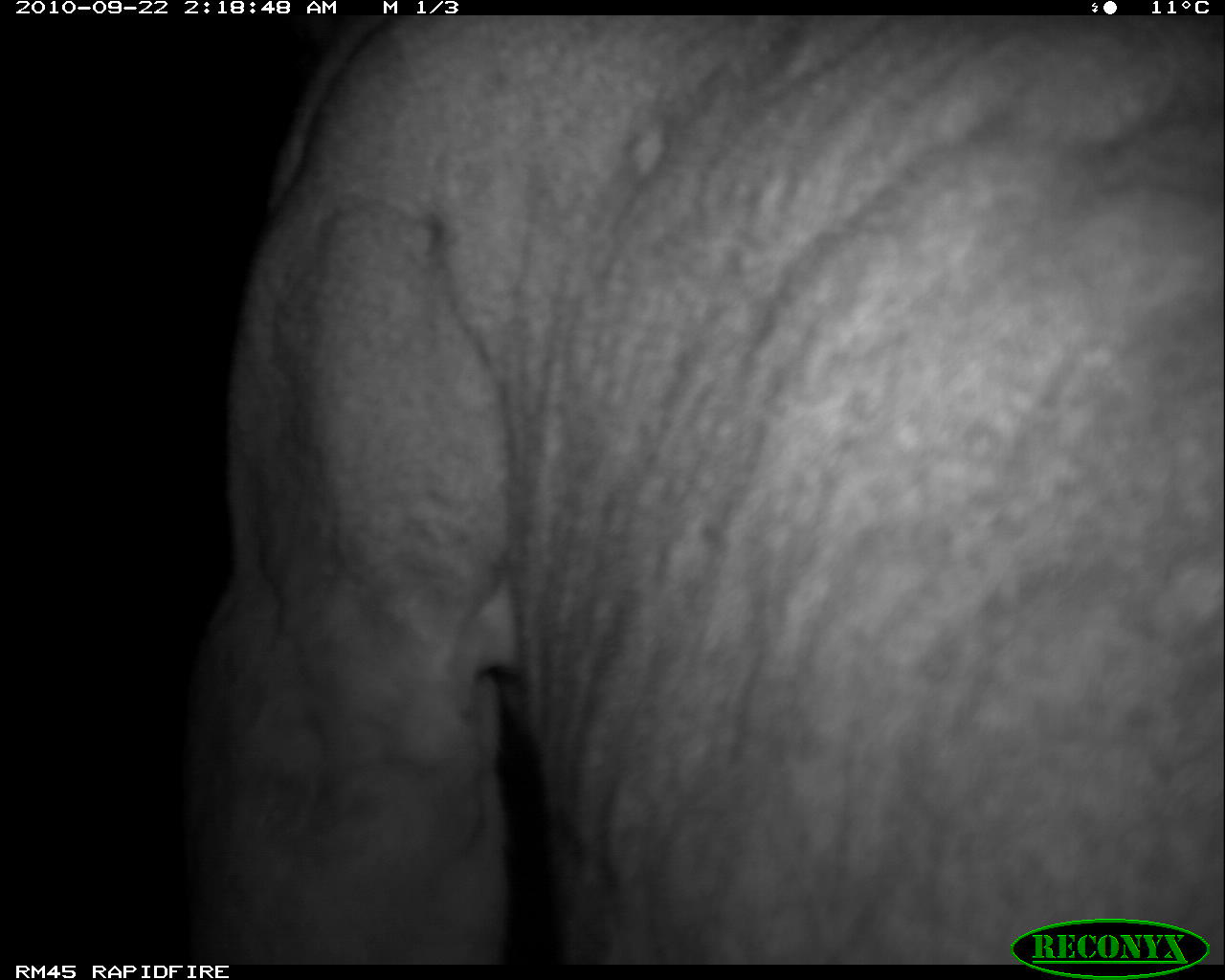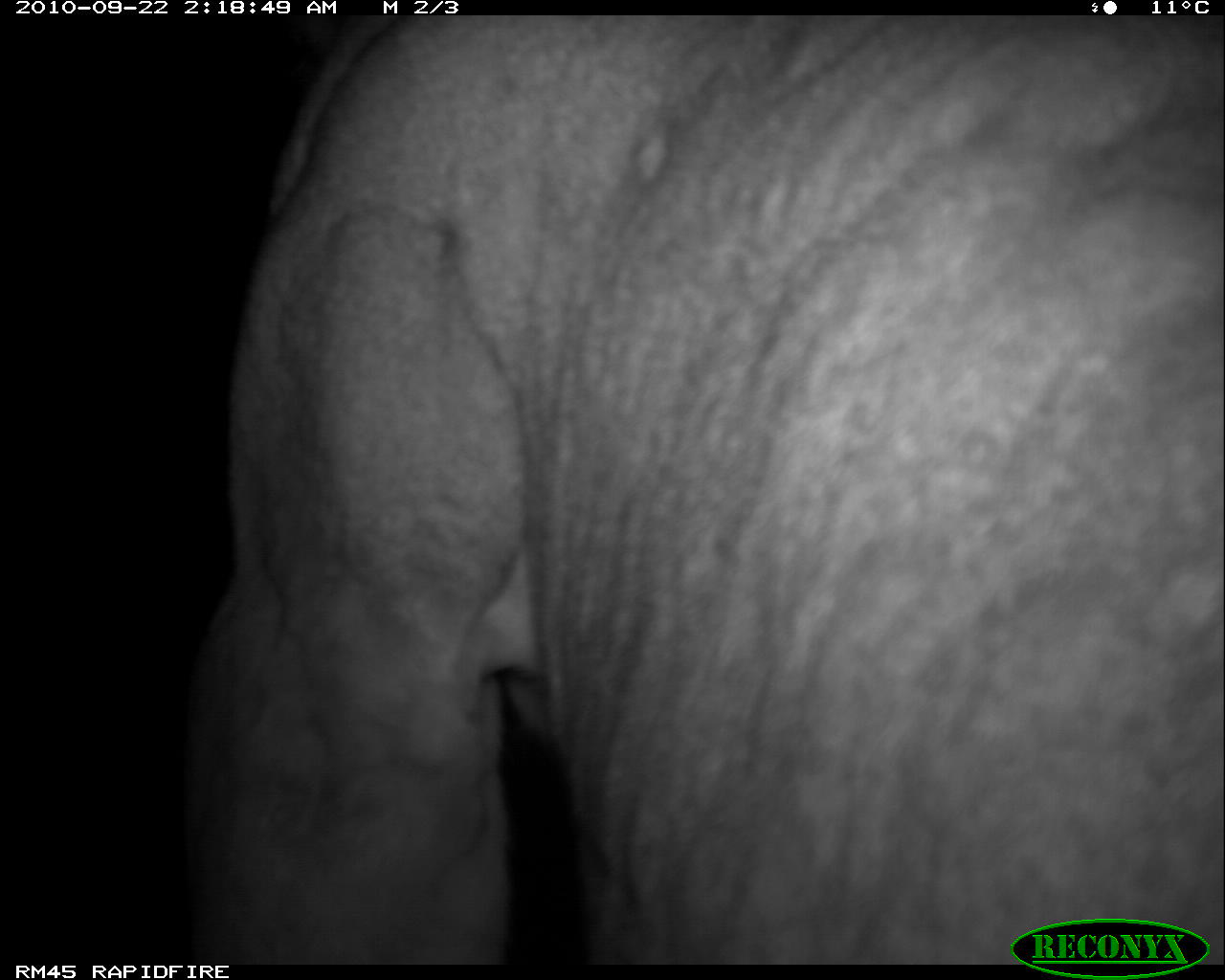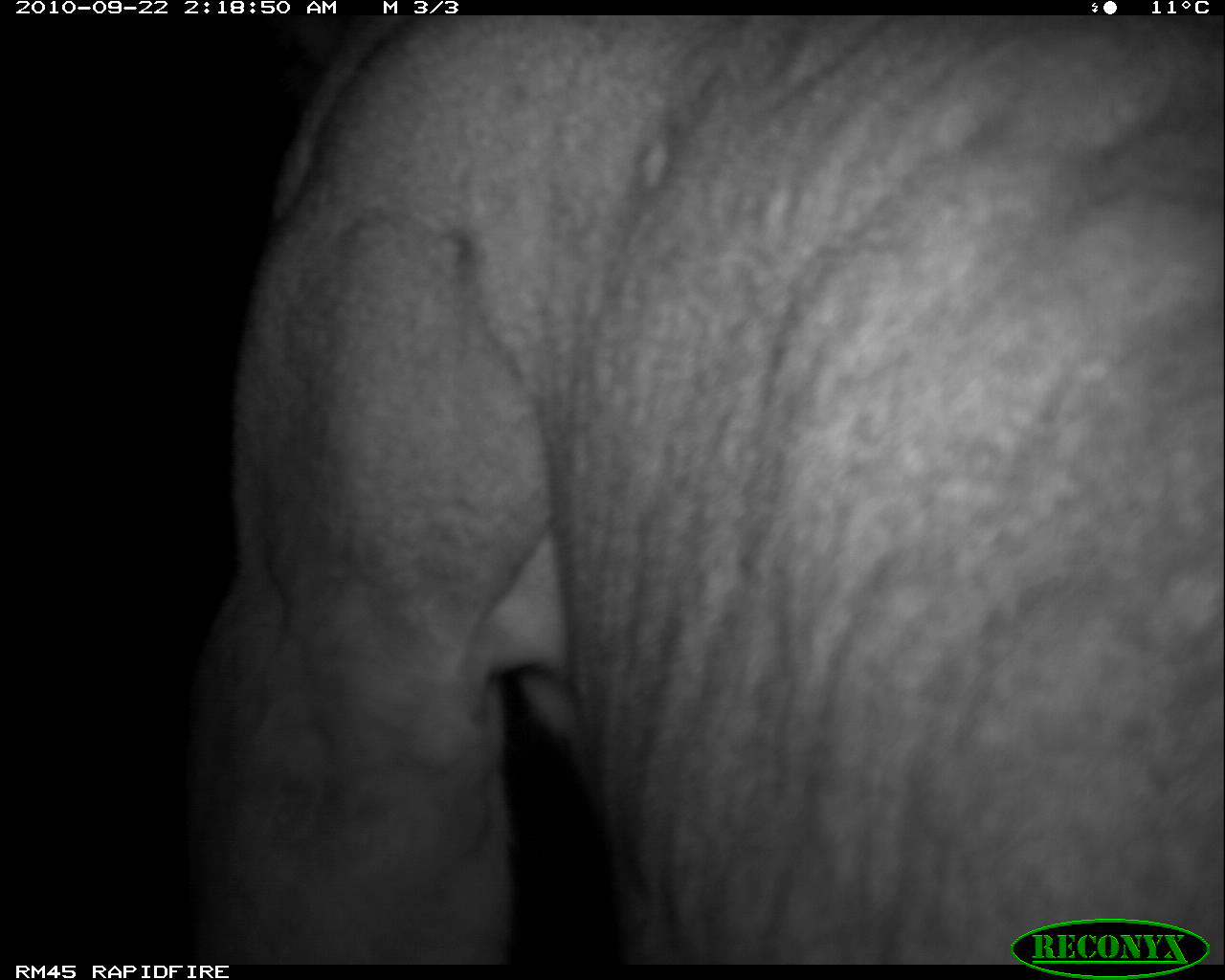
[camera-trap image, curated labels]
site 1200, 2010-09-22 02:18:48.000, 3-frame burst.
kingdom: Animalia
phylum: Chordata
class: Mammalia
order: Carnivora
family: Felidae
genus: Panthera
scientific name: Panthera leo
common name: lion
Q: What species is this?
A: Panthera leo (lion).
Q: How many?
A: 1.